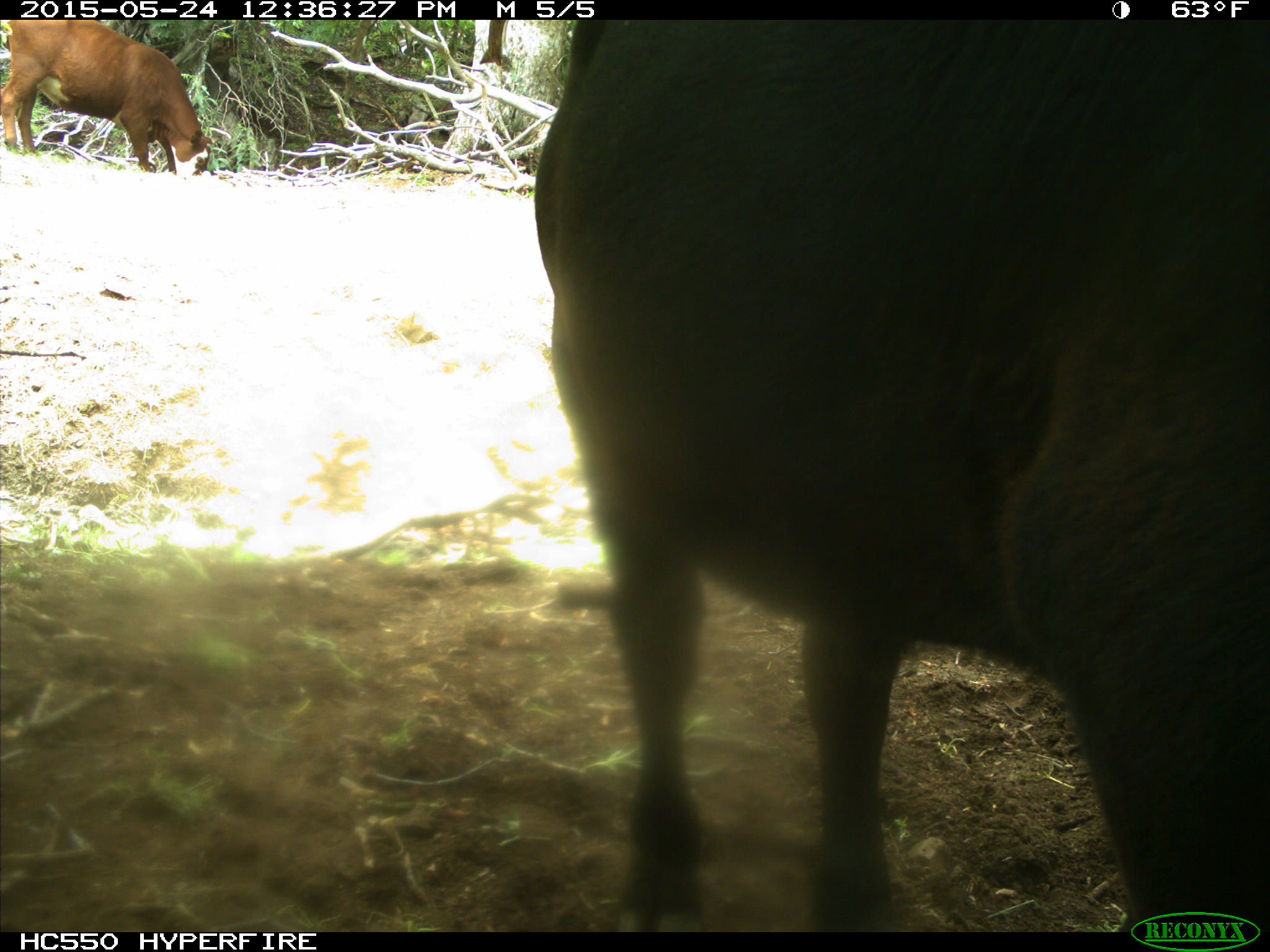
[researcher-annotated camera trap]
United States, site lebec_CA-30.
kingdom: Animalia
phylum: Chordata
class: Mammalia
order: Artiodactyla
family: Bovidae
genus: Bos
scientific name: Bos taurus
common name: domestic cow